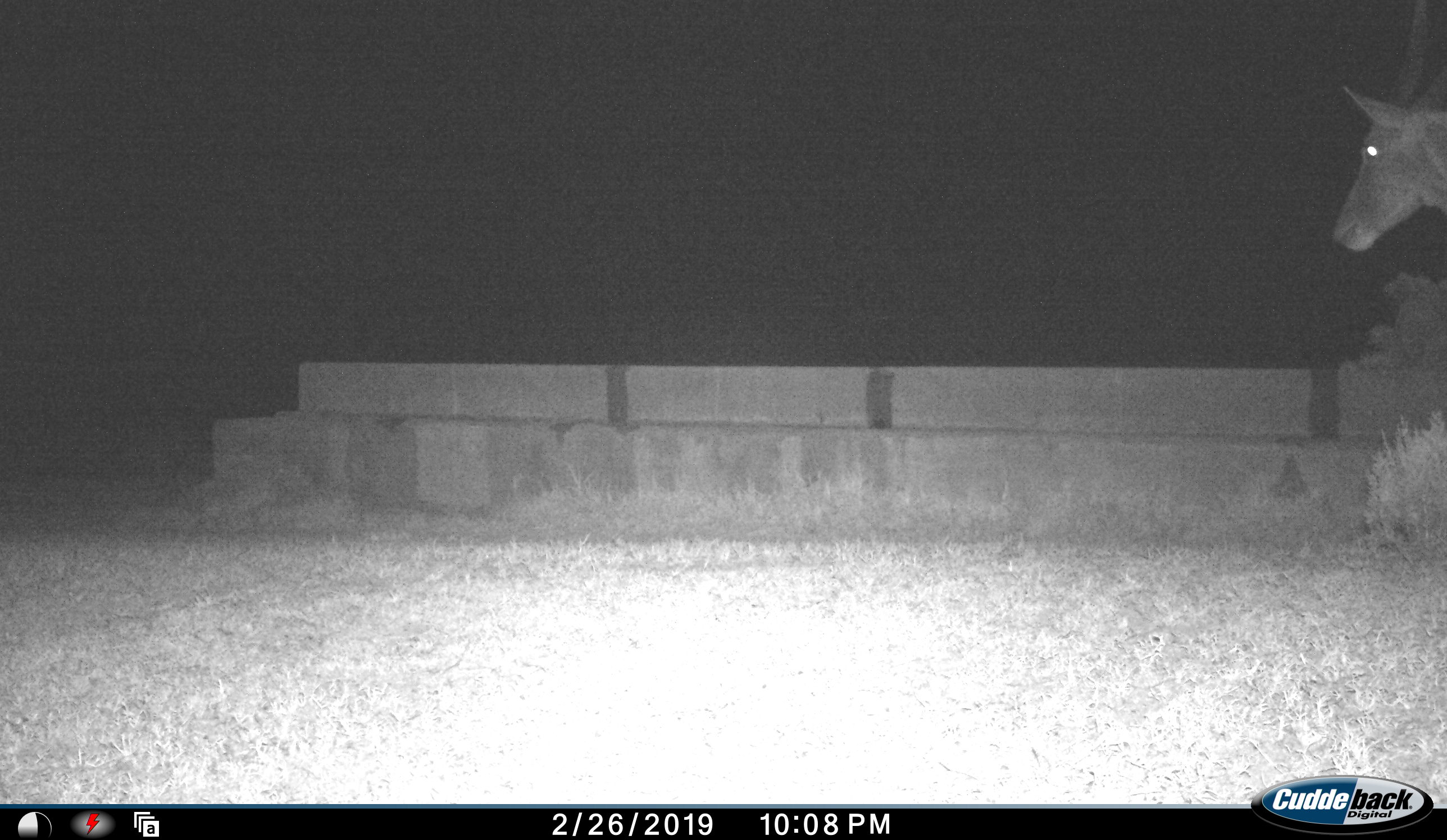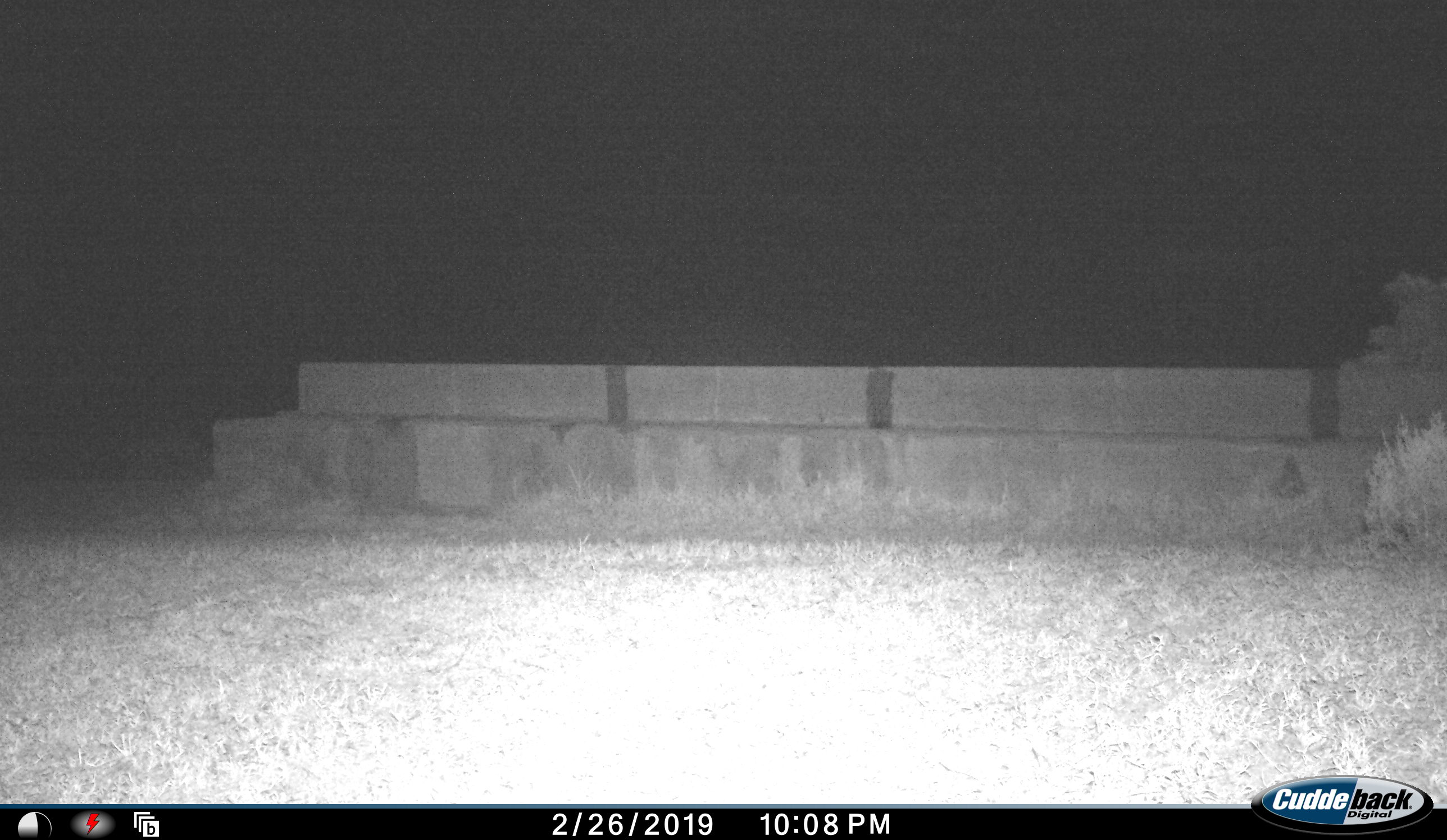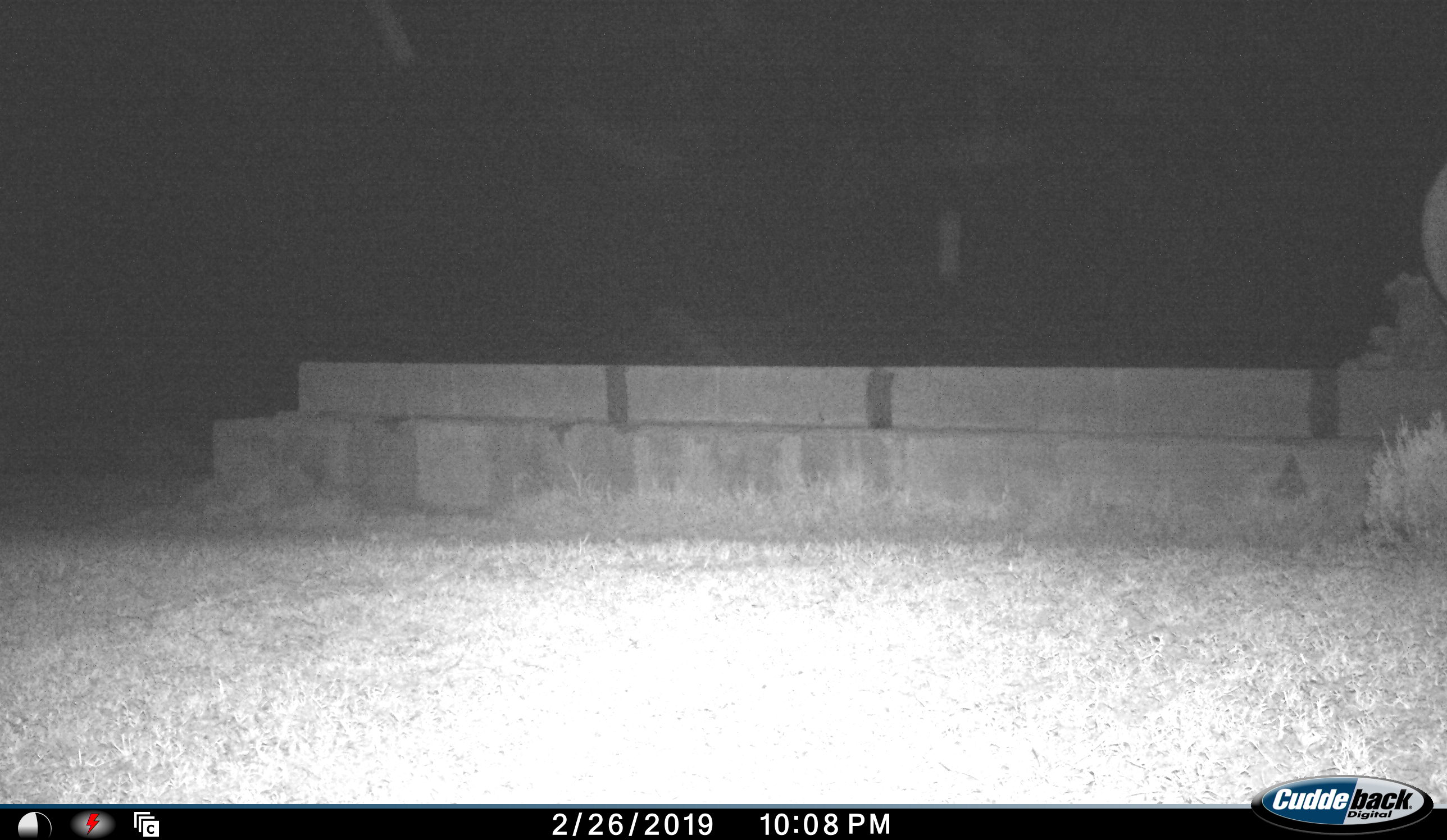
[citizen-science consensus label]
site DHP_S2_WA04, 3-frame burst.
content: unidentified animal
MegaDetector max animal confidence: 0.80